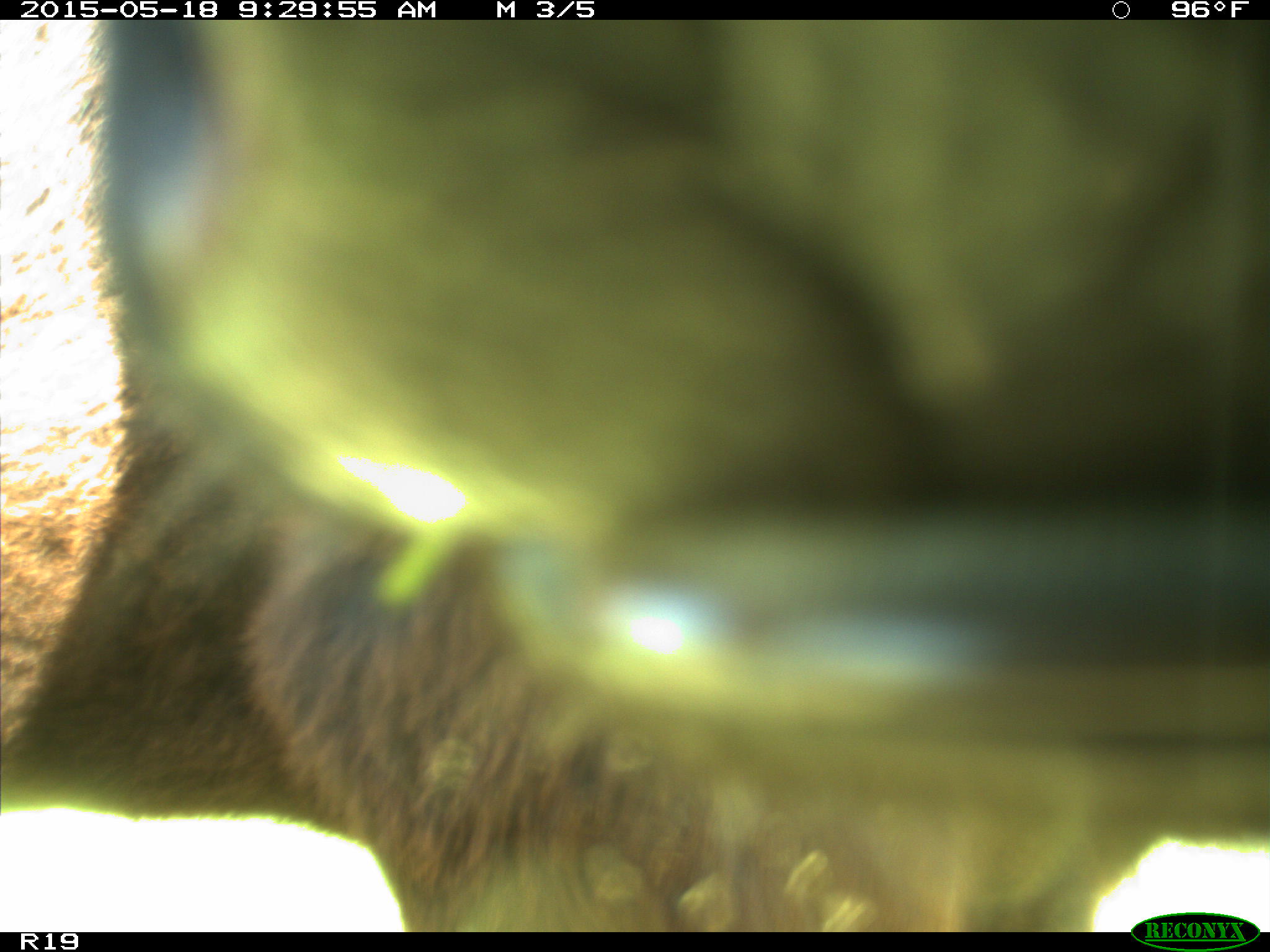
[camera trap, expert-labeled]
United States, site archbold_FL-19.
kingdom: Animalia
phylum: Chordata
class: Mammalia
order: Artiodactyla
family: Bovidae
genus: Bos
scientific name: Bos taurus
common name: domestic cow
Bos taurus (domestic cow).